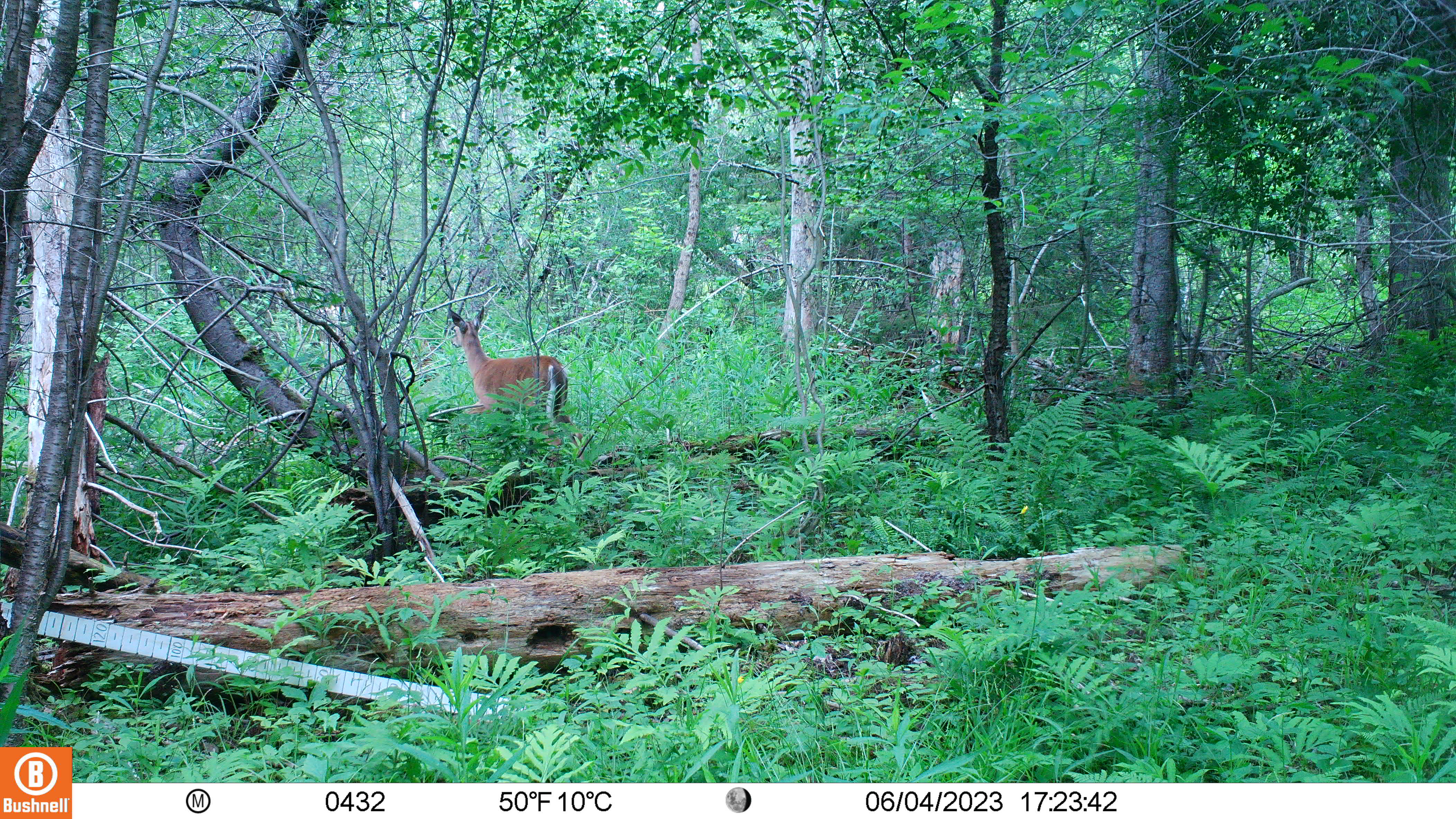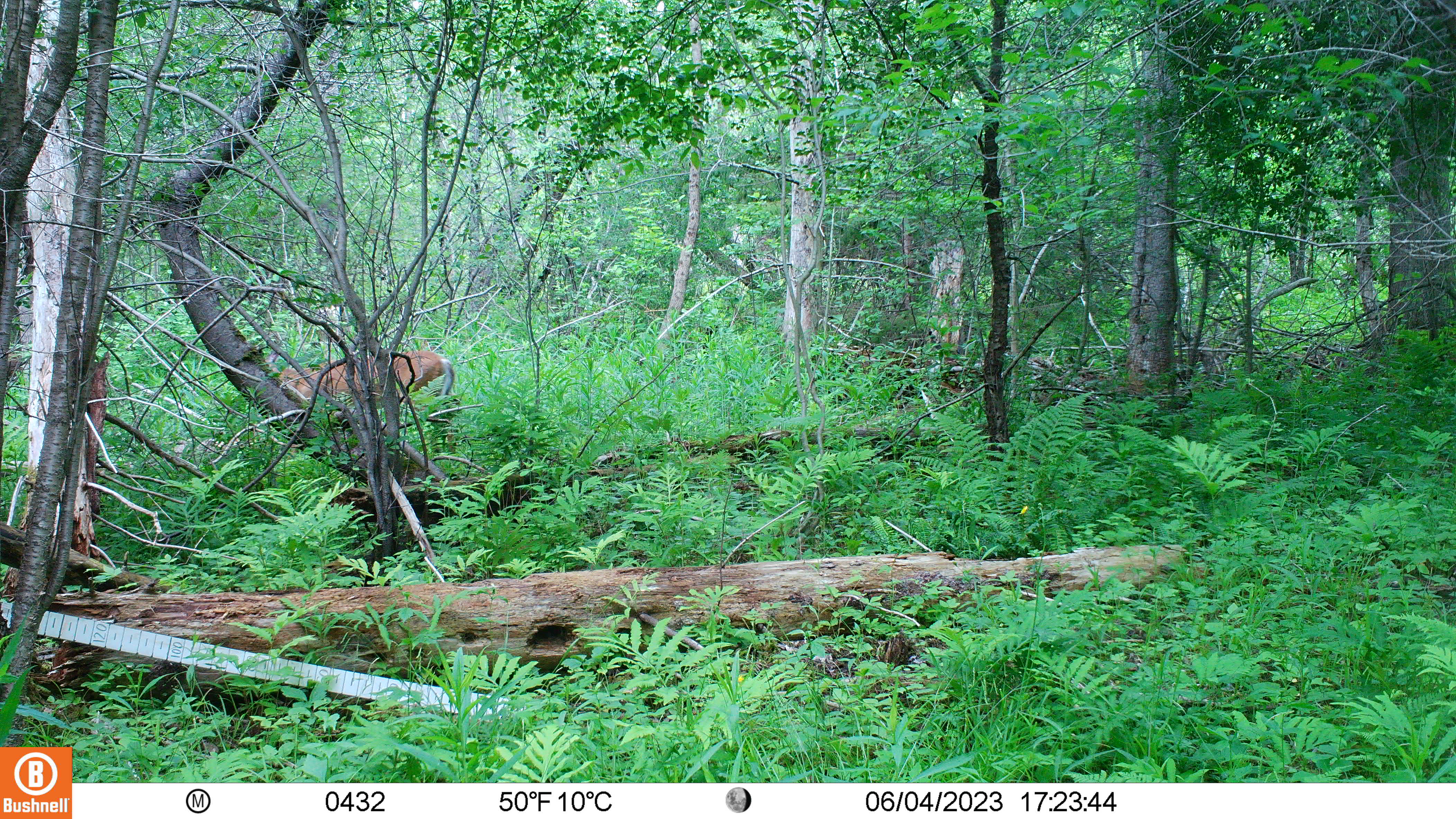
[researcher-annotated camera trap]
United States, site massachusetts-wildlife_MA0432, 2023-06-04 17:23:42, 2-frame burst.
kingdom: Animalia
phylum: Chordata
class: Mammalia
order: Artiodactyla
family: Cervidae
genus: Odocoileus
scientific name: Odocoileus virginianus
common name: white-tailed deer